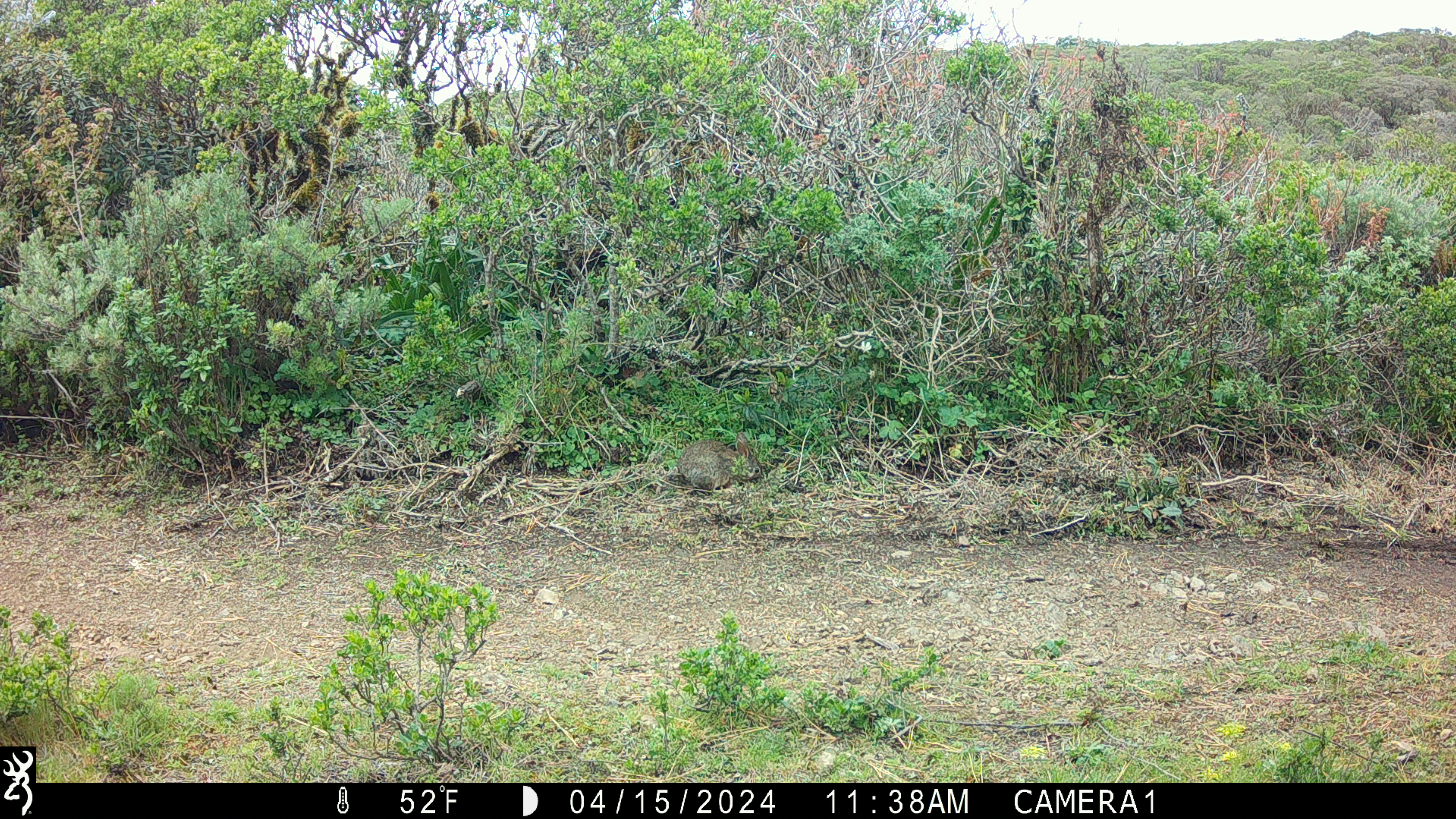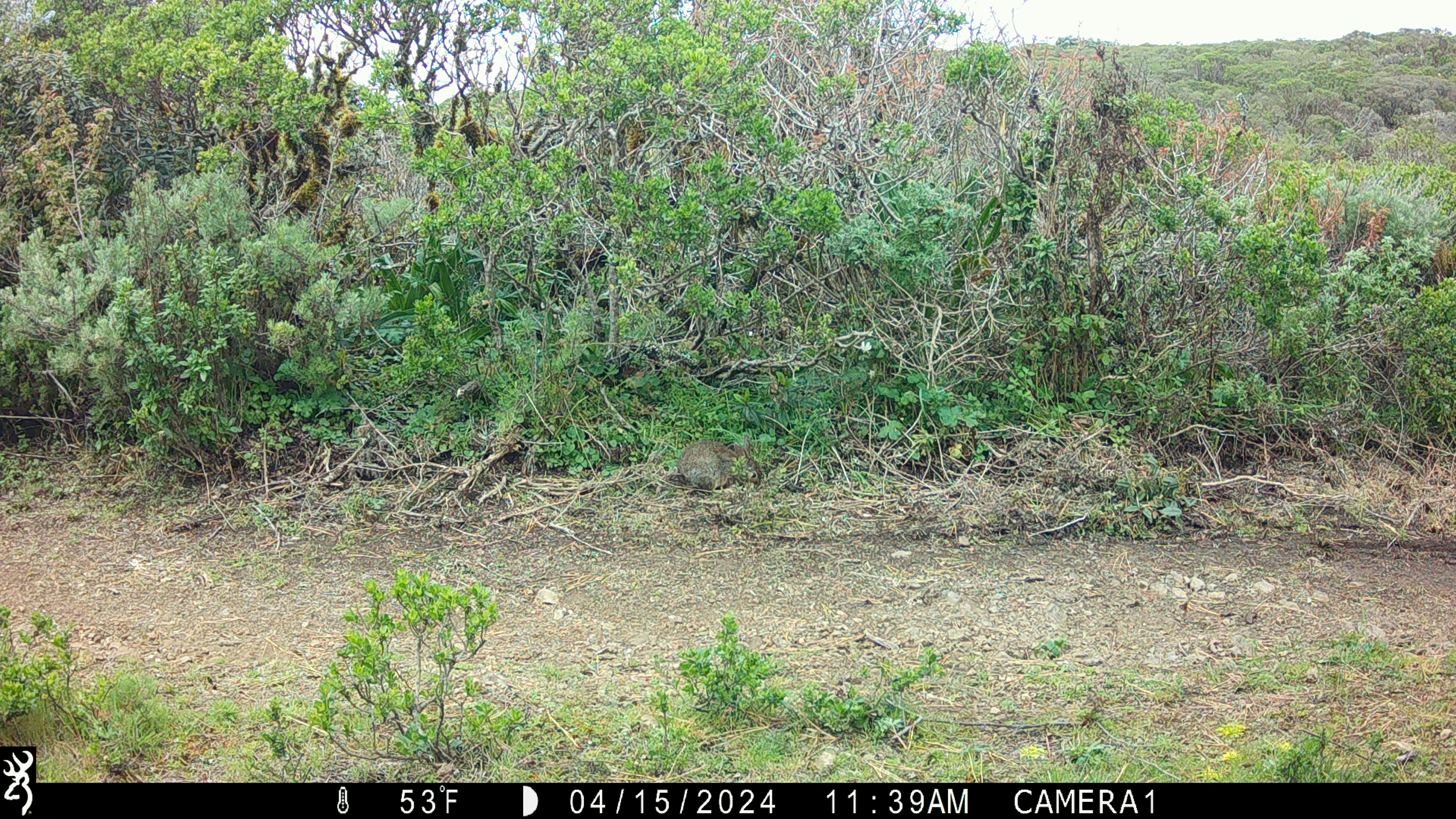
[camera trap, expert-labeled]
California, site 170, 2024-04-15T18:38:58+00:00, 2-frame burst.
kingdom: Animalia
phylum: Chordata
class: Mammalia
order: Lagomorpha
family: Leporidae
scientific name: Leporidae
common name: rabbit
Rabbit (Leporidae).